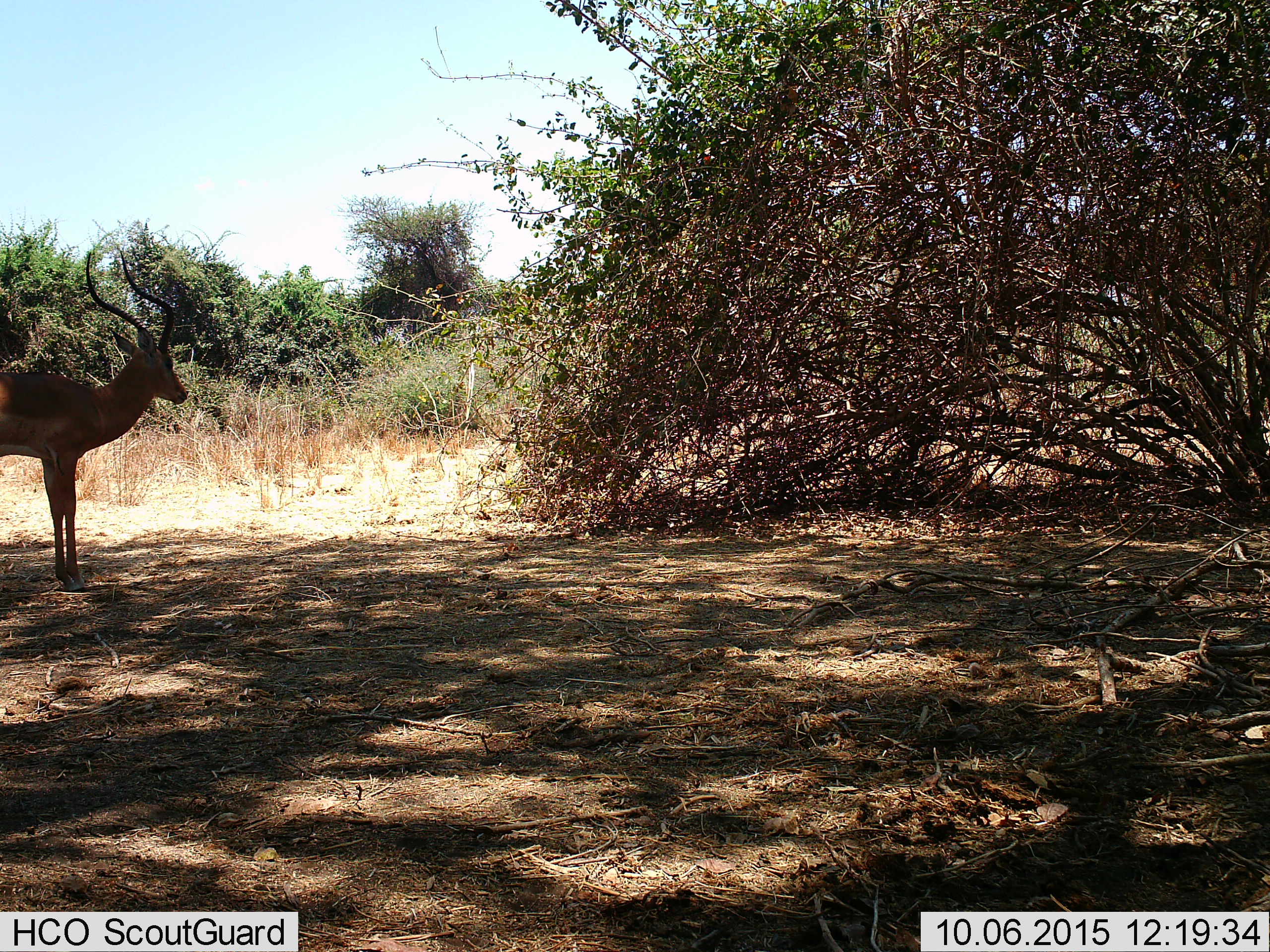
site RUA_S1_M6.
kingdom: Animalia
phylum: Chordata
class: Mammalia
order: Artiodactyla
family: Bovidae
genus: Aepyceros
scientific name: Aepyceros melampus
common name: impala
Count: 1.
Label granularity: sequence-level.